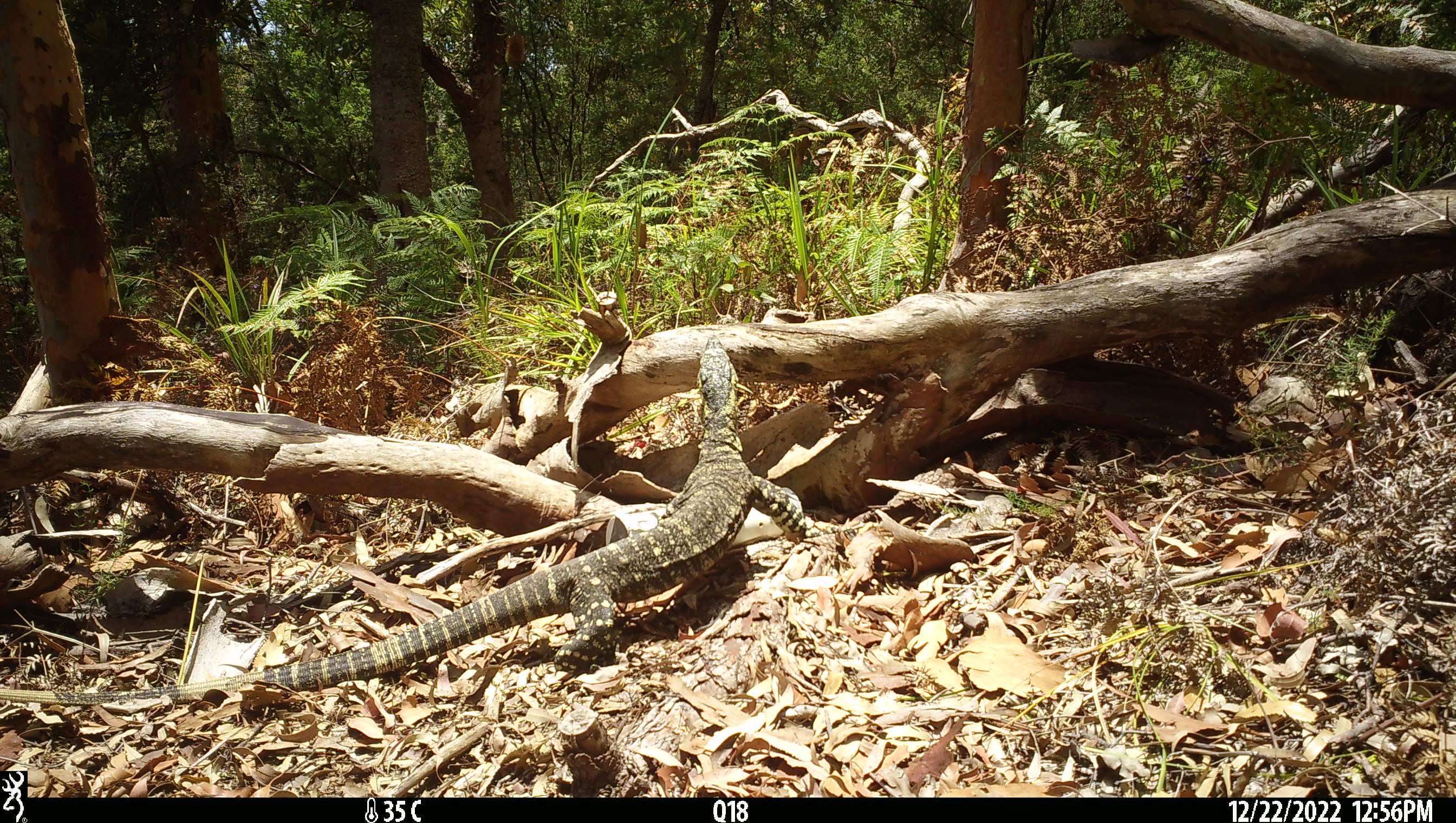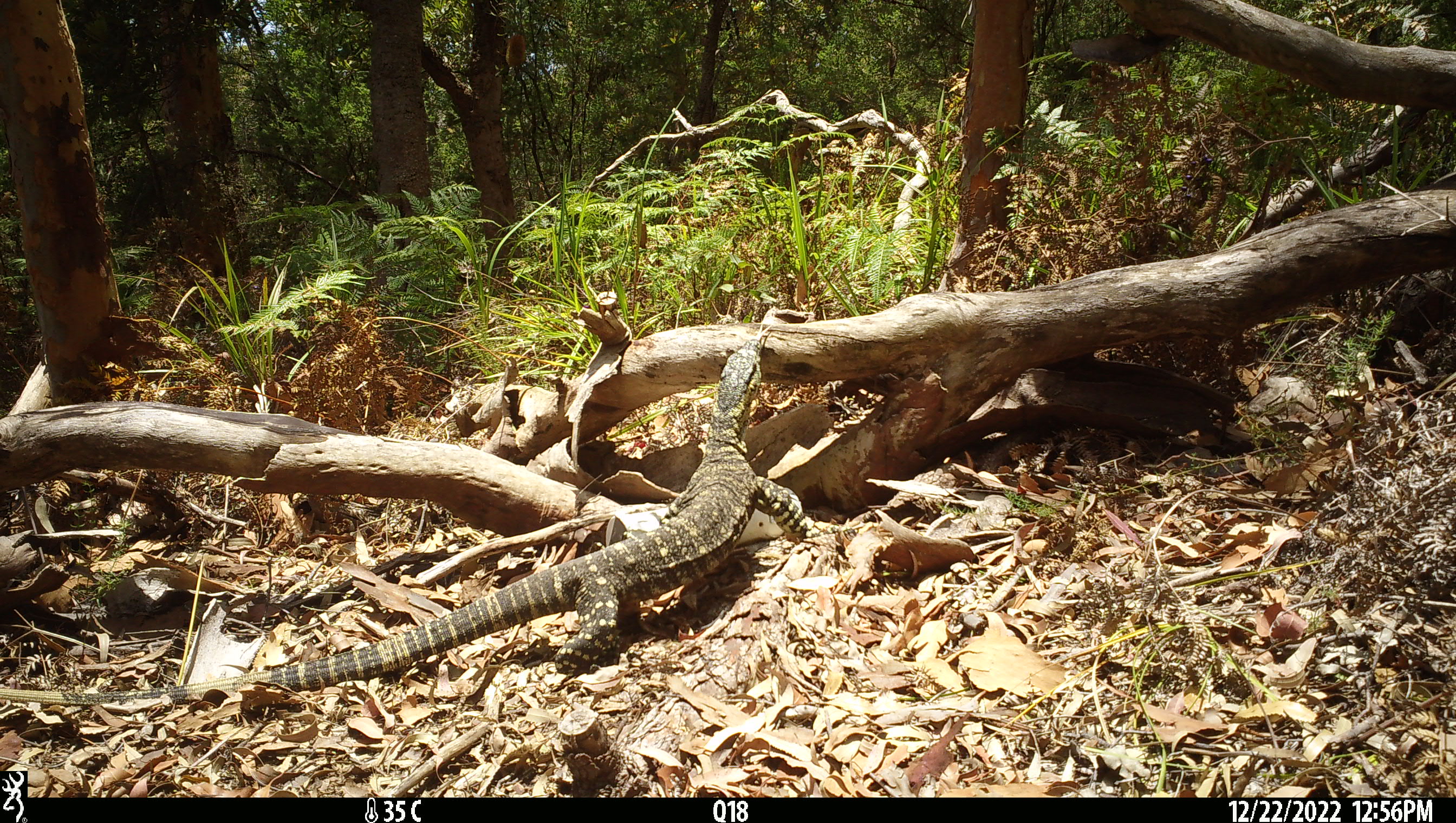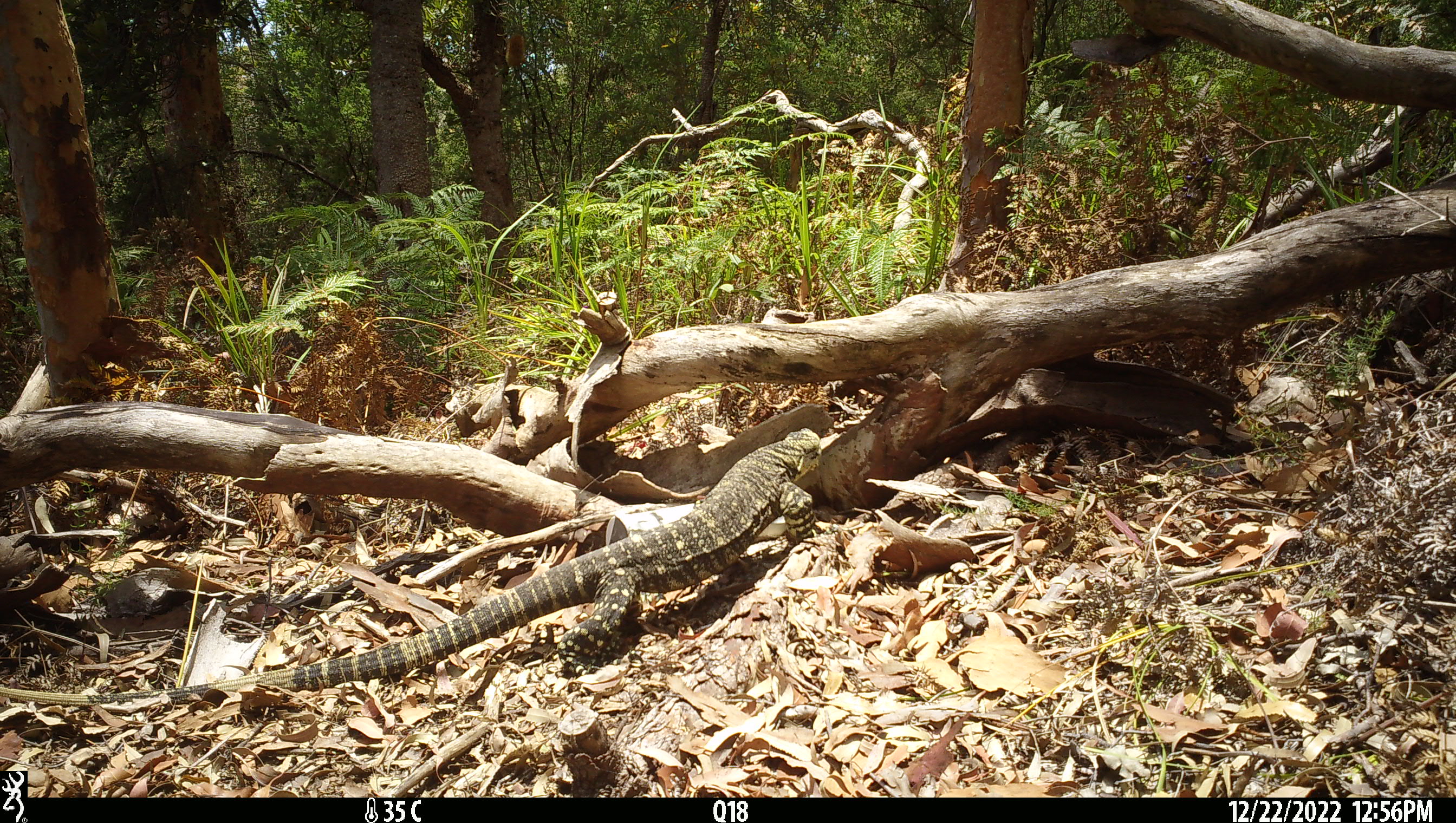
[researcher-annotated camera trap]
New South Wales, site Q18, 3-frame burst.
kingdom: Animalia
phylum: Chordata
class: Reptilia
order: Squamata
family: Varanidae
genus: Varanus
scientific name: Varanus varius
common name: lace monitor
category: goanna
Goanna (lace monitor) (Varanus varius).